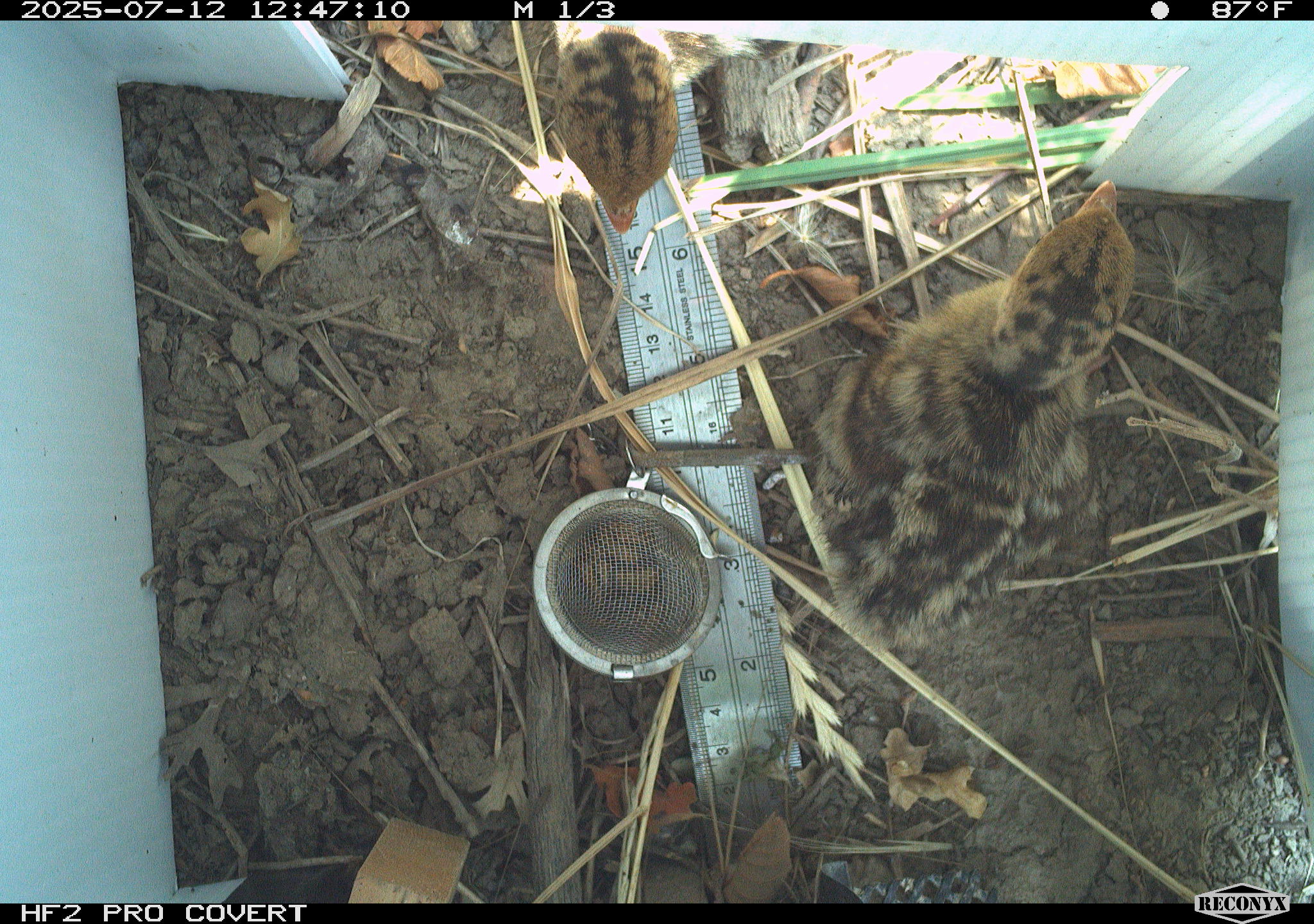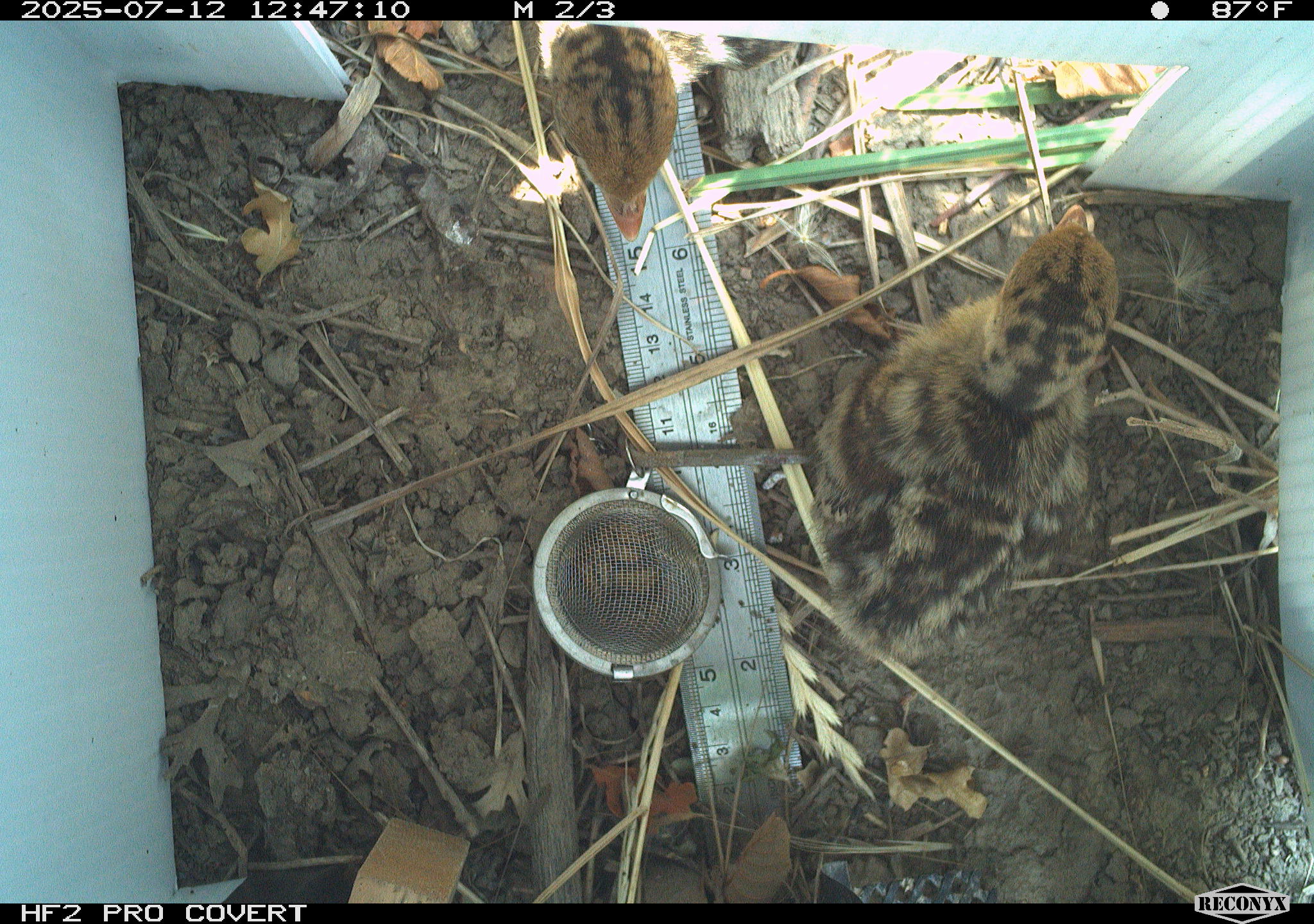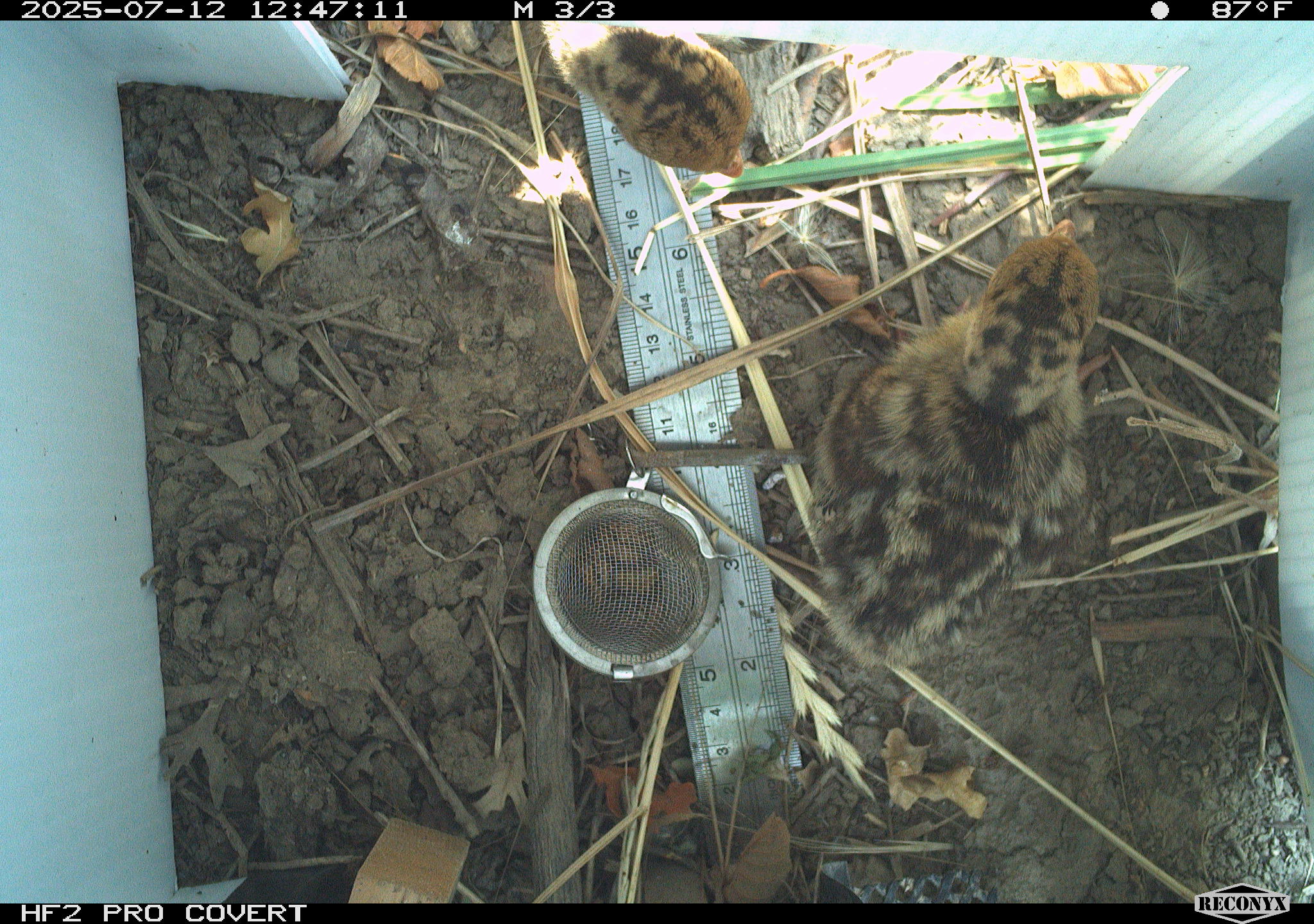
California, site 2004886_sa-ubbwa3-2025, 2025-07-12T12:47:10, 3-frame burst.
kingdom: Animalia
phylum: Chordata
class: Aves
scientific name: Aves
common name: bird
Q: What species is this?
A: Bird (Aves).